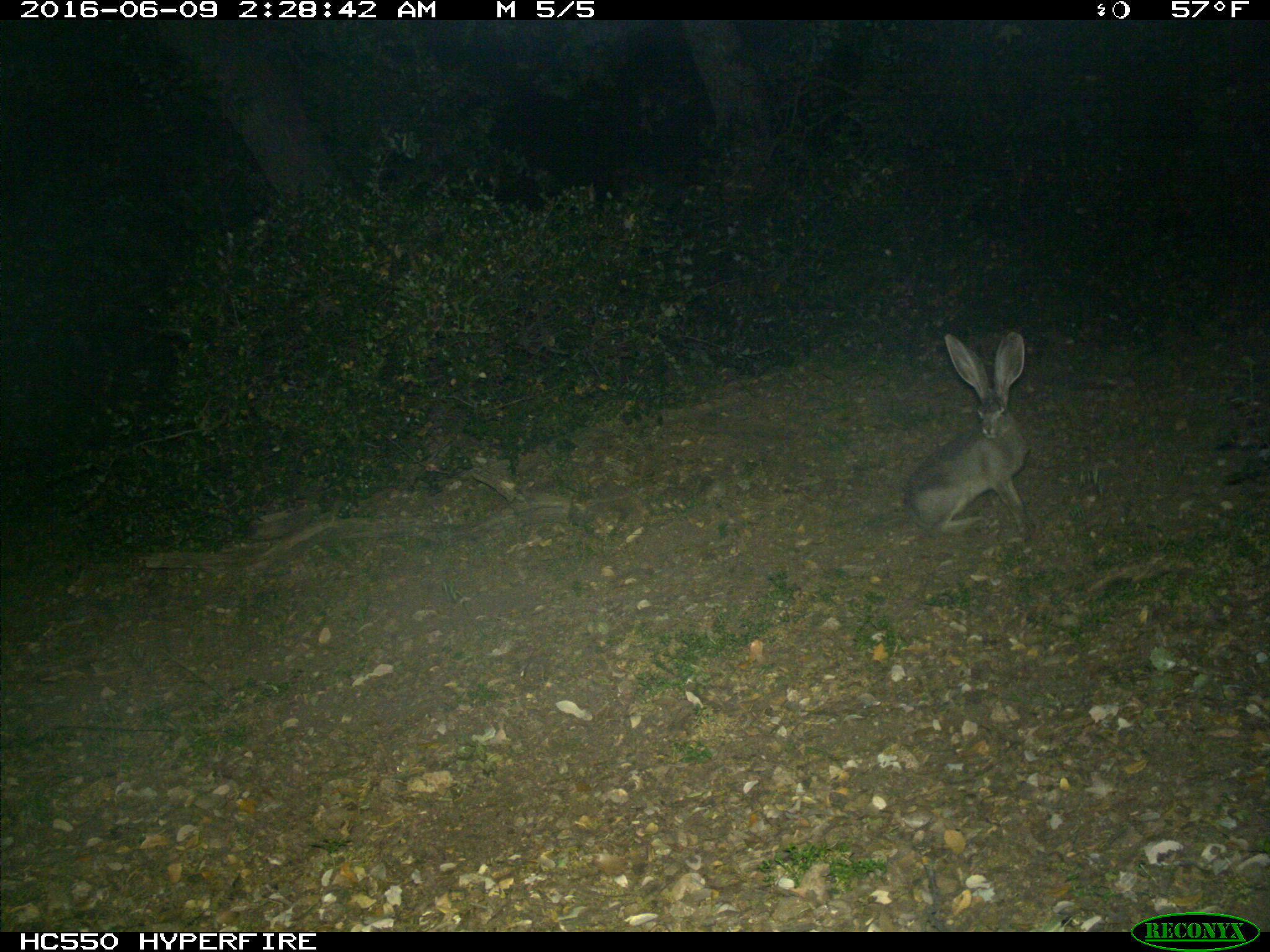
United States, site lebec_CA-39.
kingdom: Animalia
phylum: Chordata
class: Mammalia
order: Lagomorpha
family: Leporidae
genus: Lepus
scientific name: Lepus californicus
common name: black-tailed jackrabbit